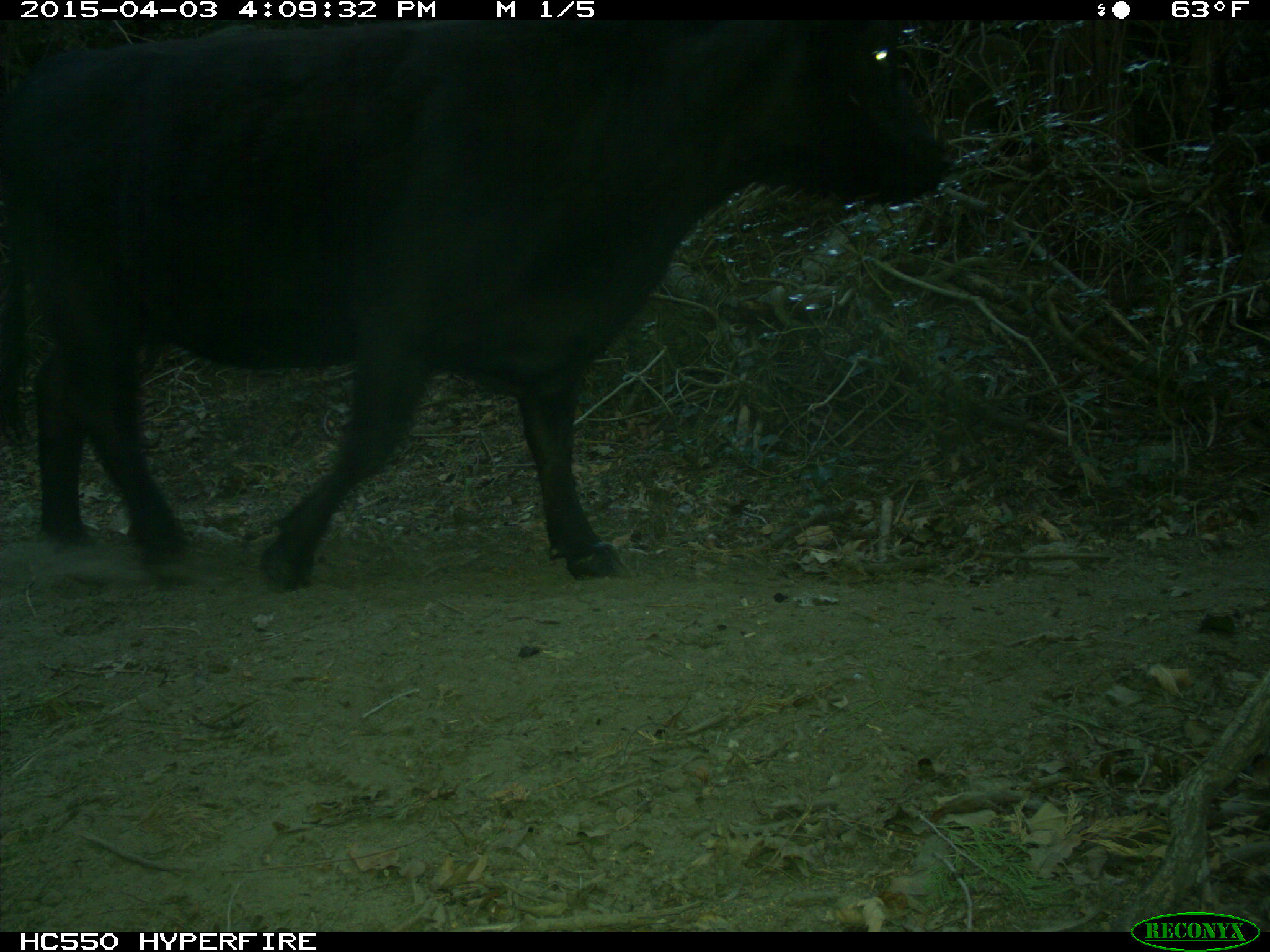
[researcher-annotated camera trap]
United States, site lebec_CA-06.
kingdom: Animalia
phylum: Chordata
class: Mammalia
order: Artiodactyla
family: Bovidae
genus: Bos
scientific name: Bos taurus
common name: domestic cow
Bos taurus (domestic cow).